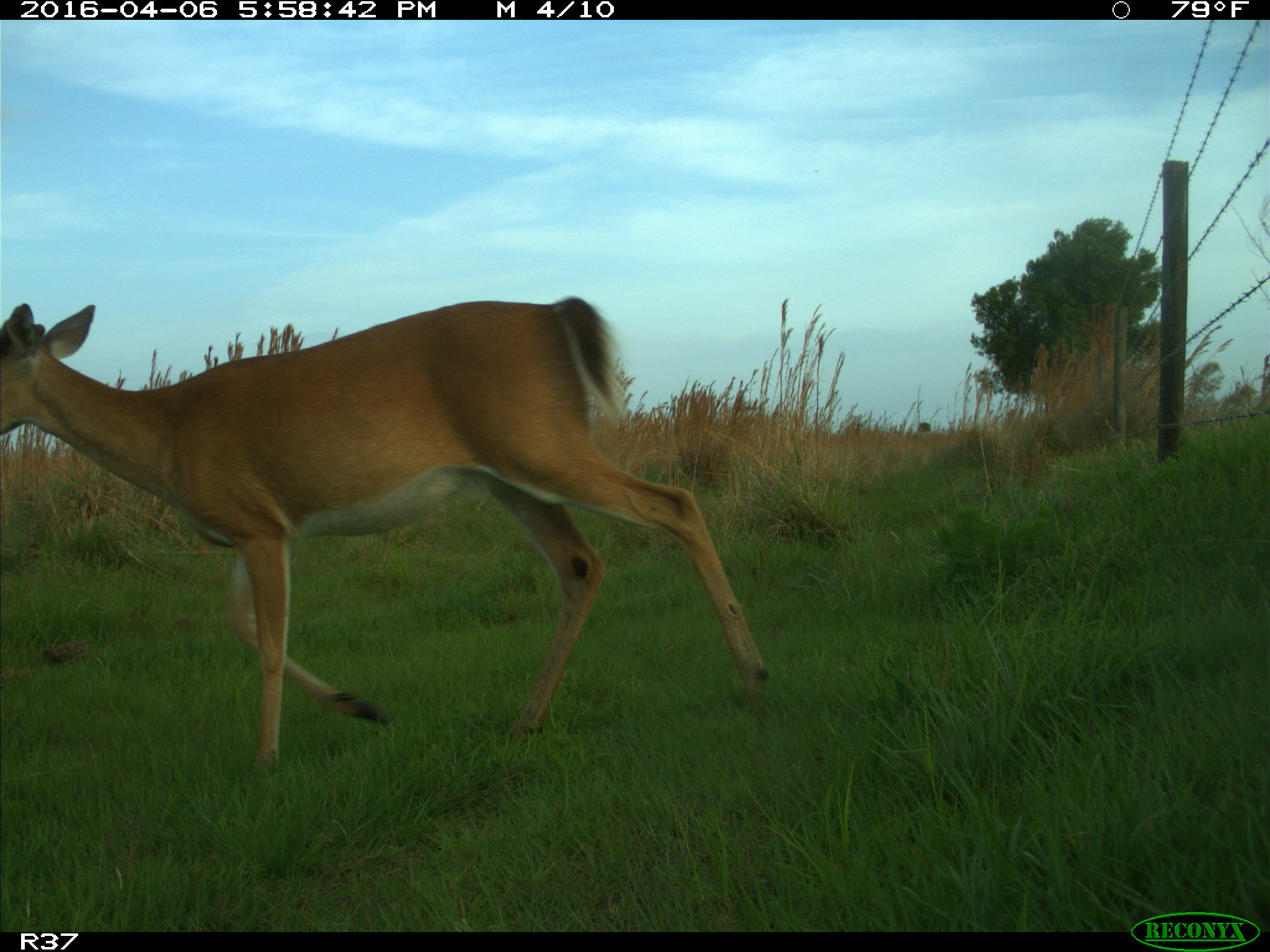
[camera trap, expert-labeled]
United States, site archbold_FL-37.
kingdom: Animalia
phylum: Chordata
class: Mammalia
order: Artiodactyla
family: Cervidae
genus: Odocoileus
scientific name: Odocoileus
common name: deer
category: unidentified deer